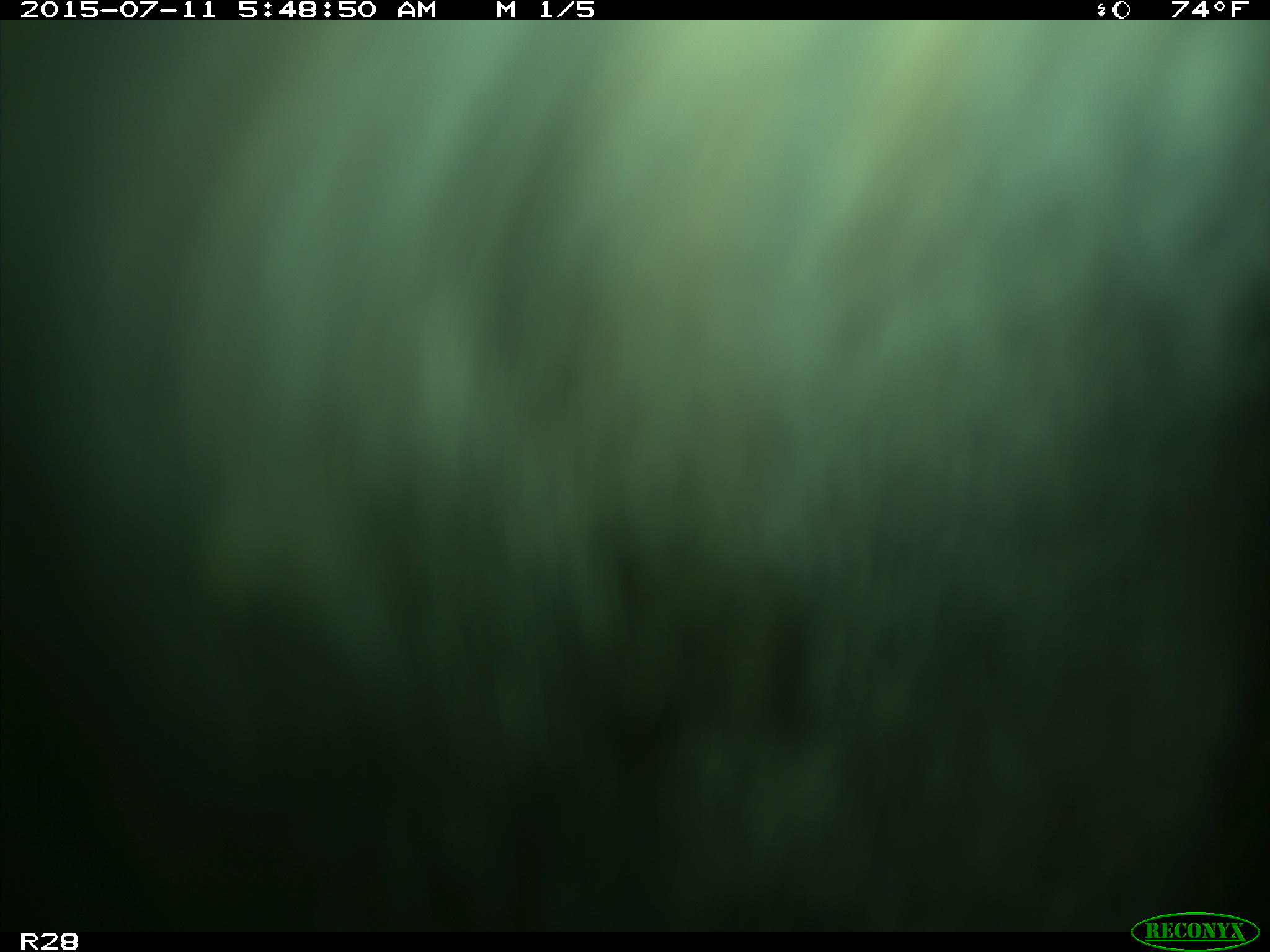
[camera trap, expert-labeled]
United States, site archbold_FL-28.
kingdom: Animalia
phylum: Chordata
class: Mammalia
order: Artiodactyla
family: Bovidae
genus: Bos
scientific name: Bos taurus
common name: domestic cow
Bos taurus (domestic cow).